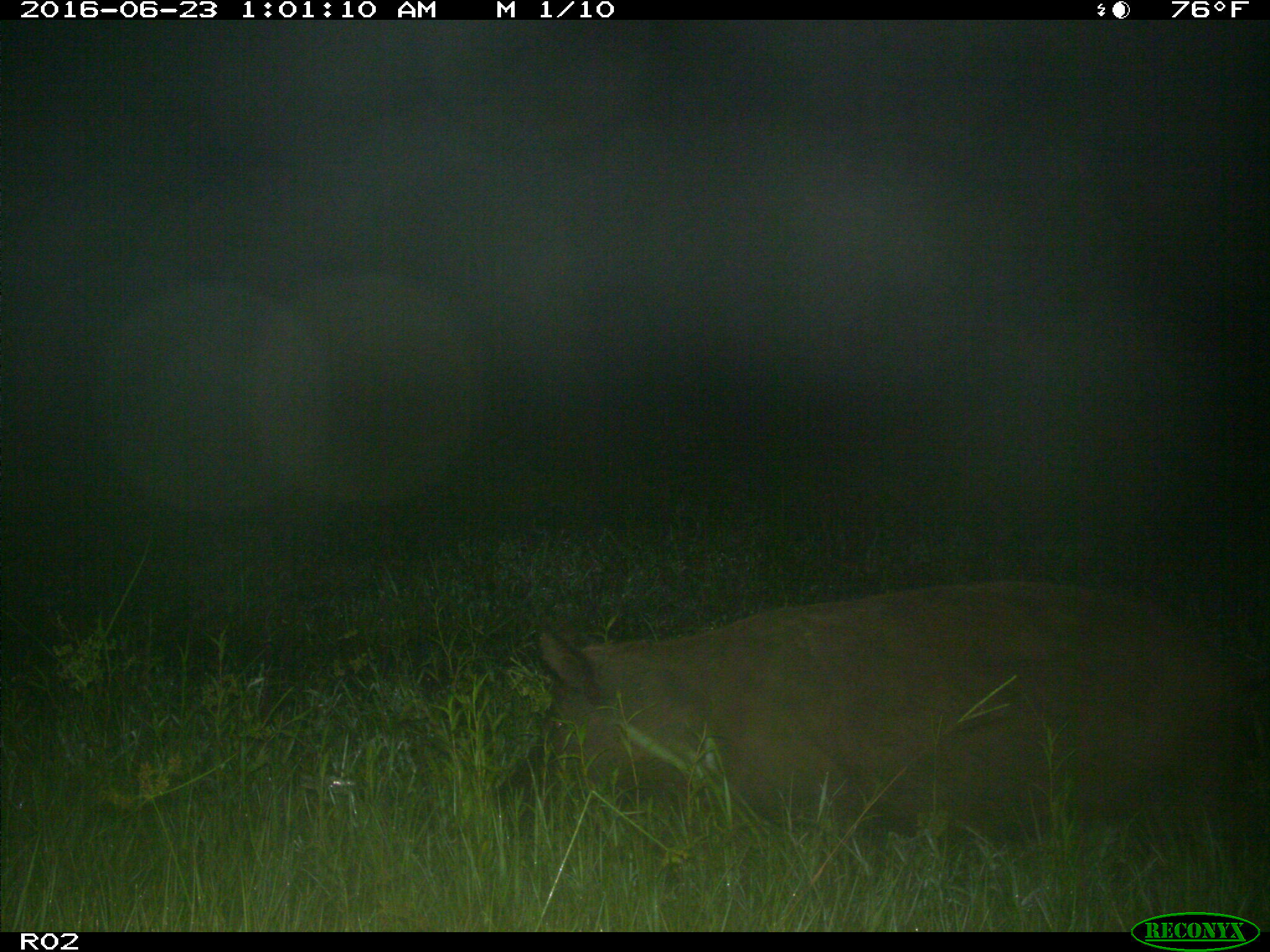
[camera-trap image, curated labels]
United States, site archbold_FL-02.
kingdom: Animalia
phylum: Chordata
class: Mammalia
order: Artiodactyla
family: Suidae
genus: Sus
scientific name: Sus scrofa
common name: wild boar